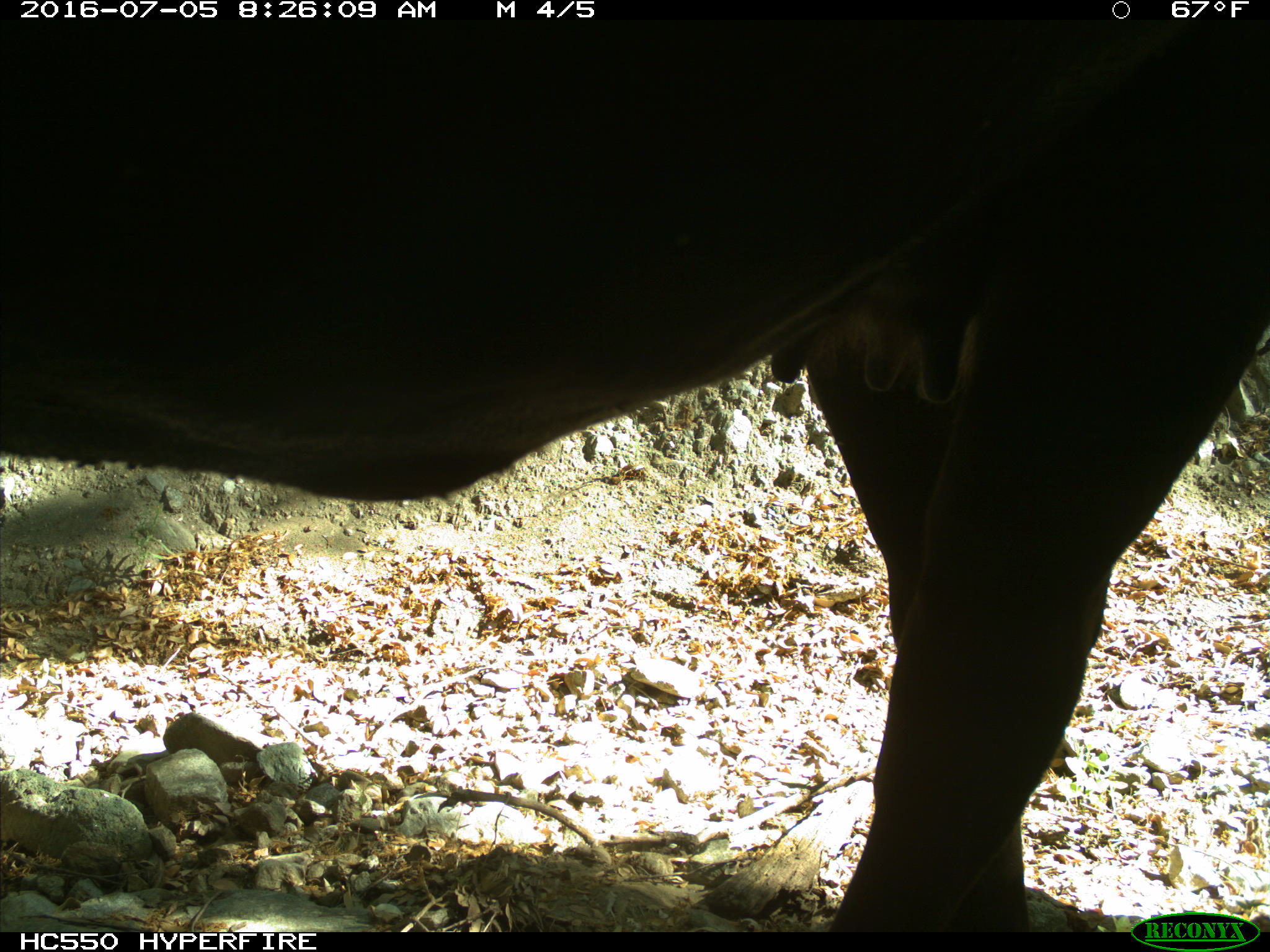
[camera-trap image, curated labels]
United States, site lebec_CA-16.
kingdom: Animalia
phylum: Chordata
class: Mammalia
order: Artiodactyla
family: Bovidae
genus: Bos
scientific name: Bos taurus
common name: domestic cow